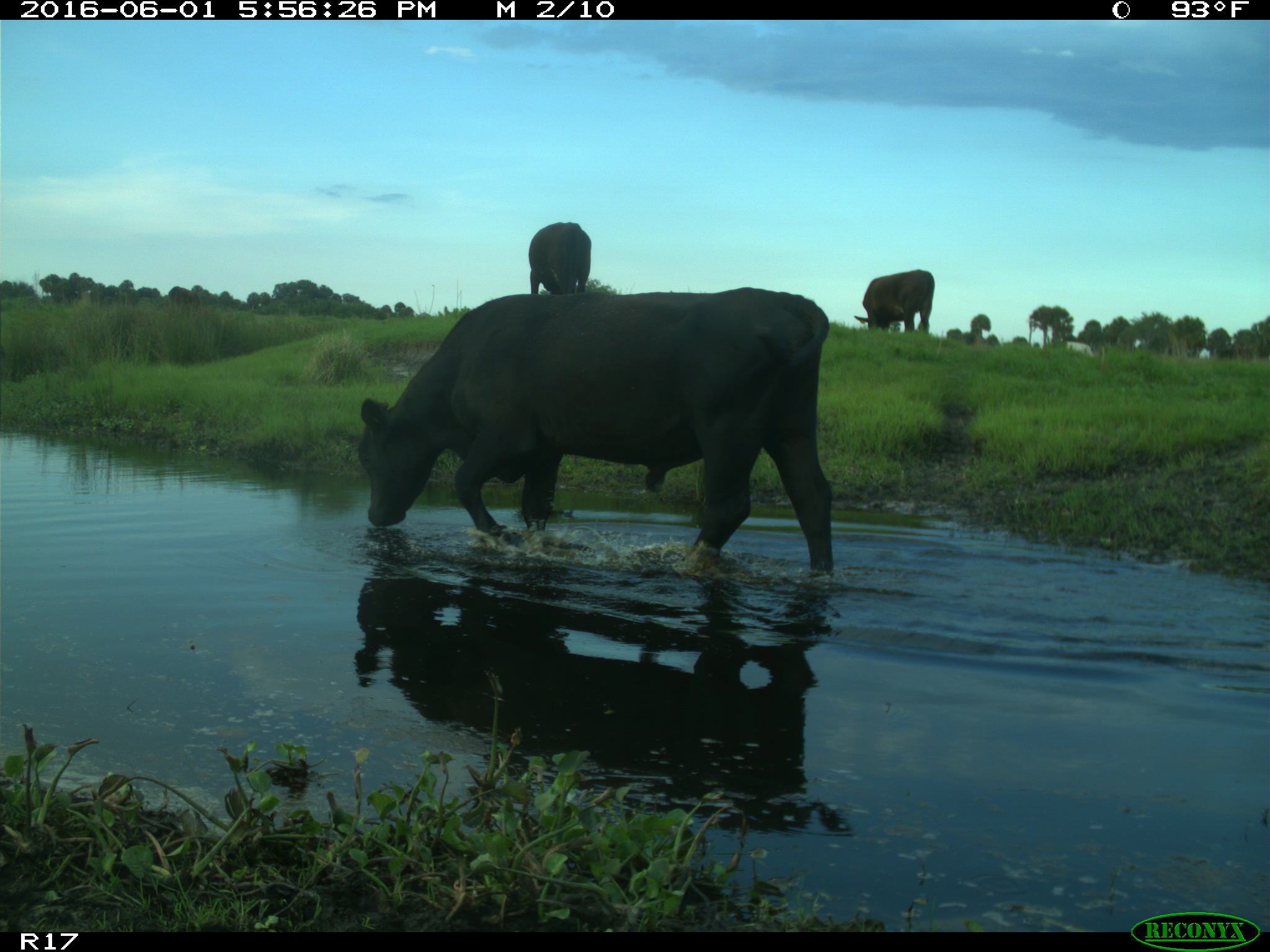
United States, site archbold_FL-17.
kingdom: Animalia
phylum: Chordata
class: Mammalia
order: Artiodactyla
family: Bovidae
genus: Bos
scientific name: Bos taurus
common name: domestic cow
Bos taurus (domestic cow).